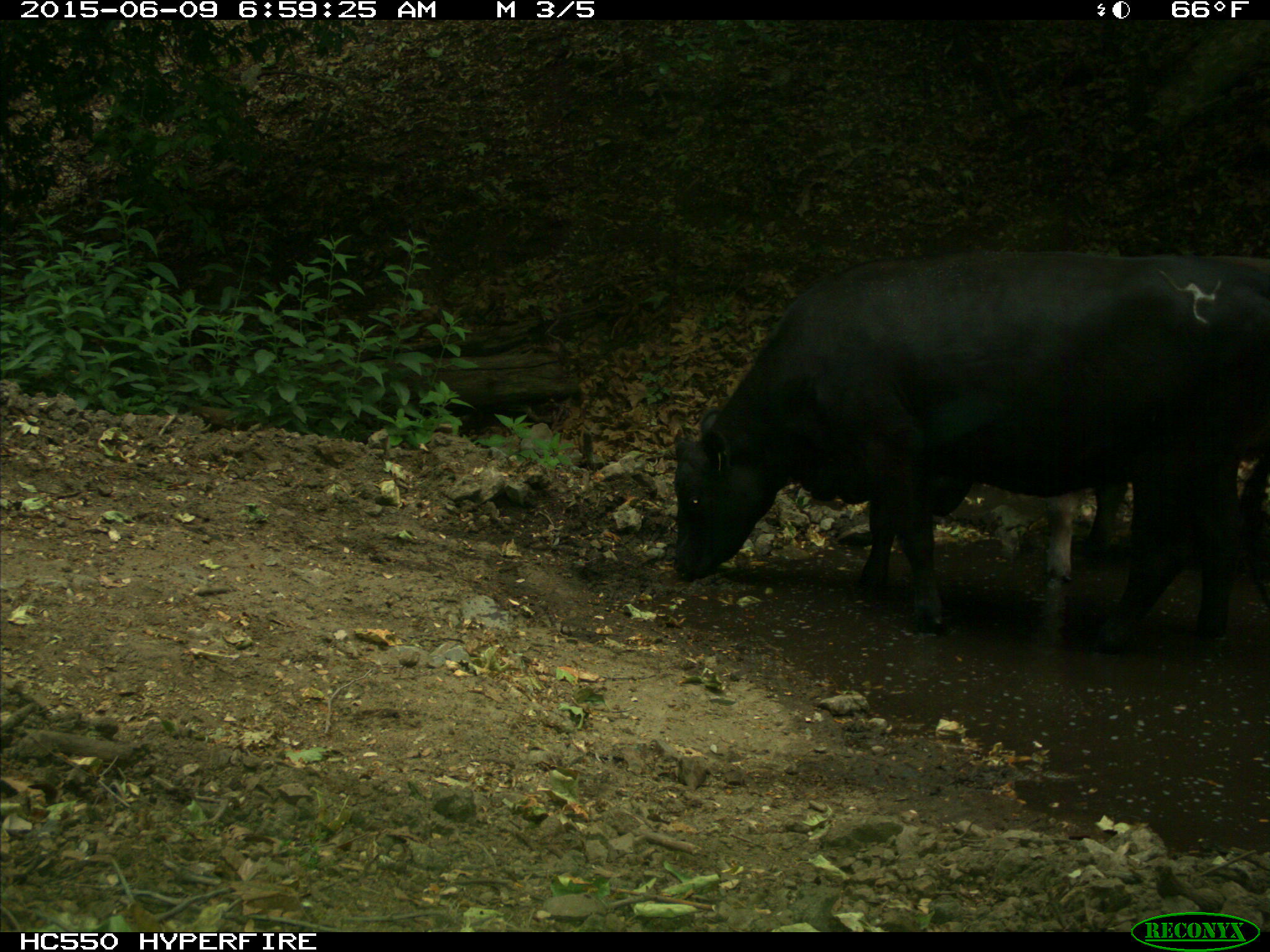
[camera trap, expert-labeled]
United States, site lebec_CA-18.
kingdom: Animalia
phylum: Chordata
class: Mammalia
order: Artiodactyla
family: Bovidae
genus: Bos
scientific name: Bos taurus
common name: domestic cow